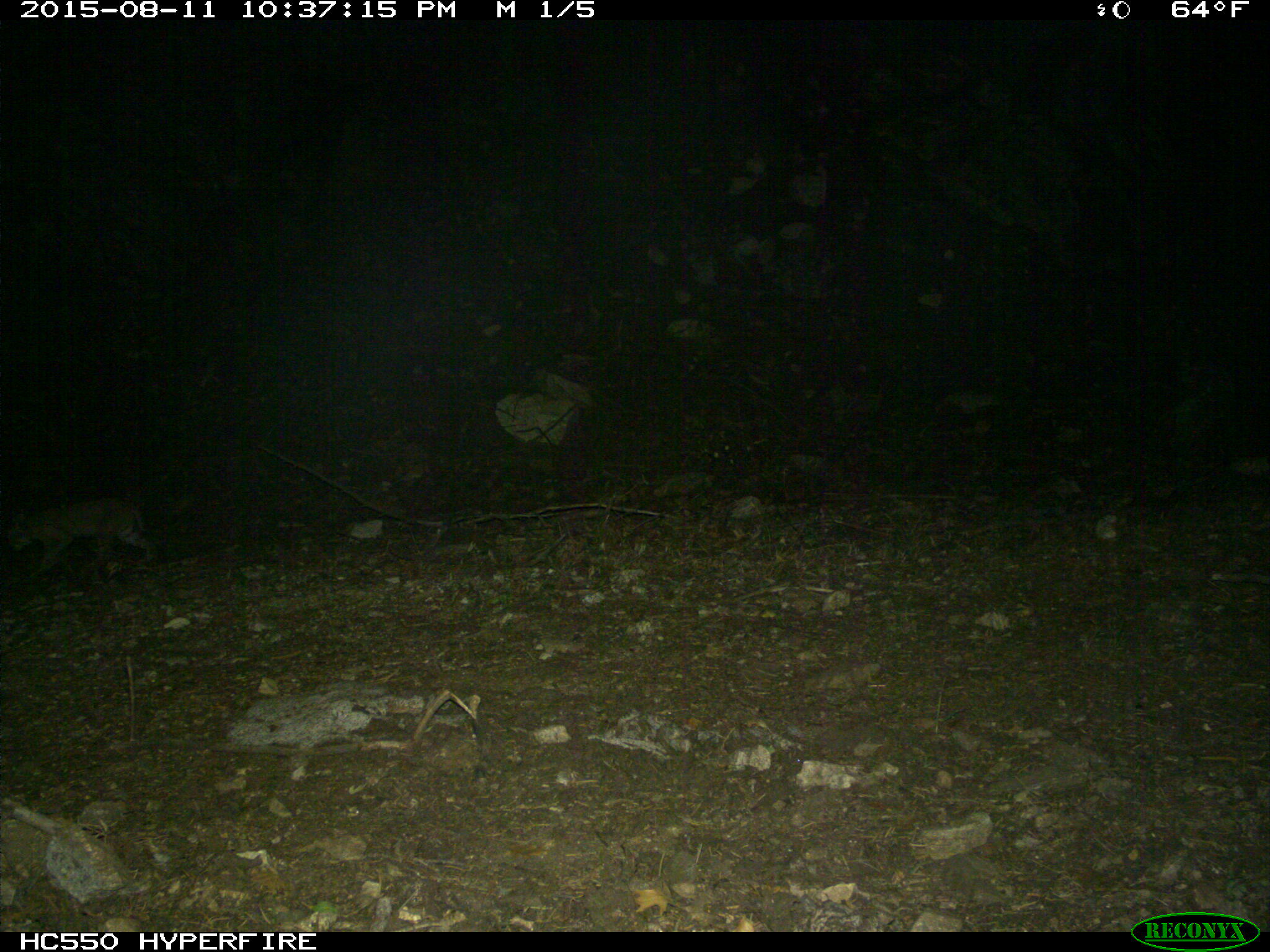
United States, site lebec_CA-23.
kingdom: Animalia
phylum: Chordata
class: Mammalia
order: Carnivora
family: Felidae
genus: Lynx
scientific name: Lynx rufus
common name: bobcat